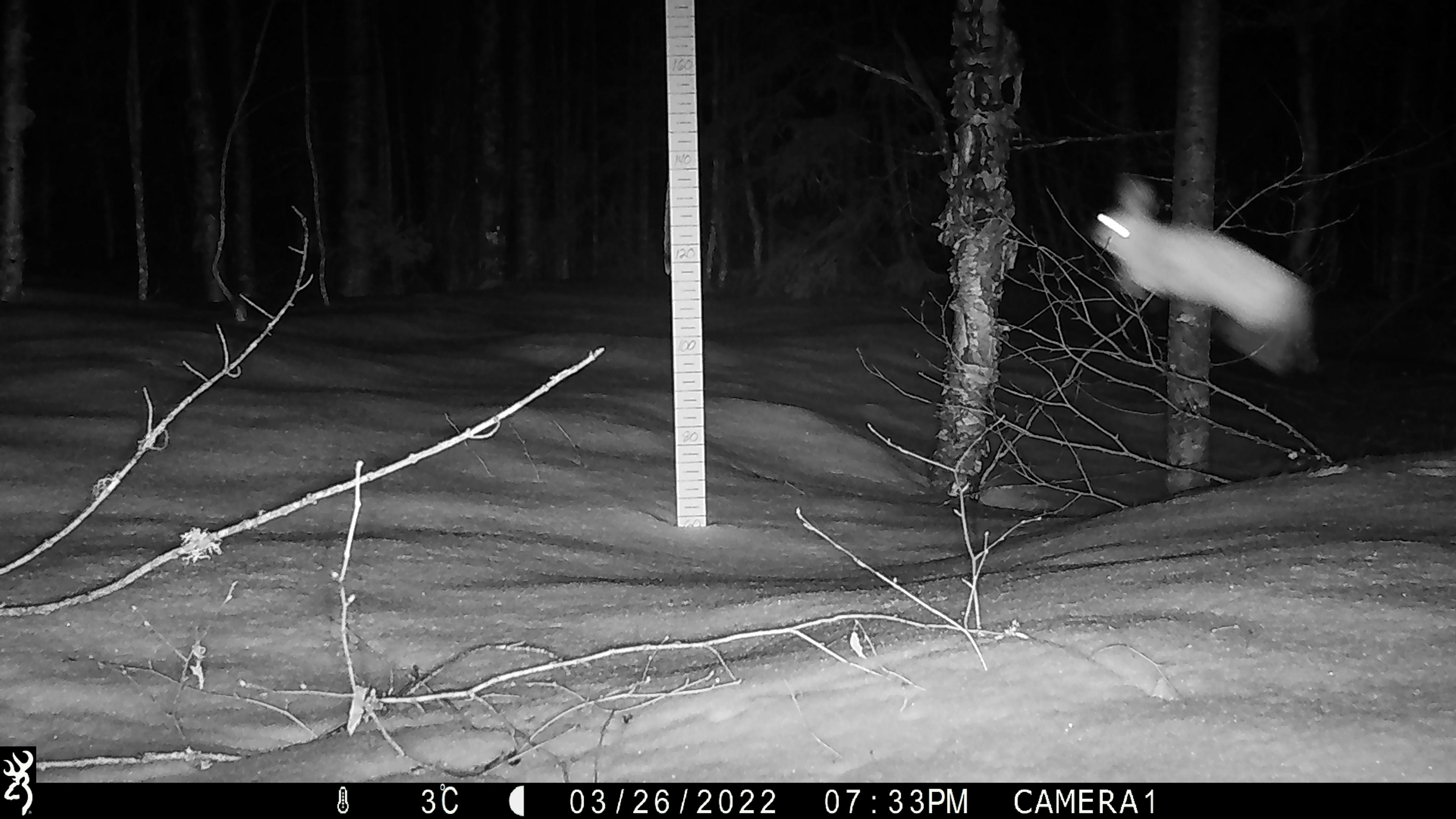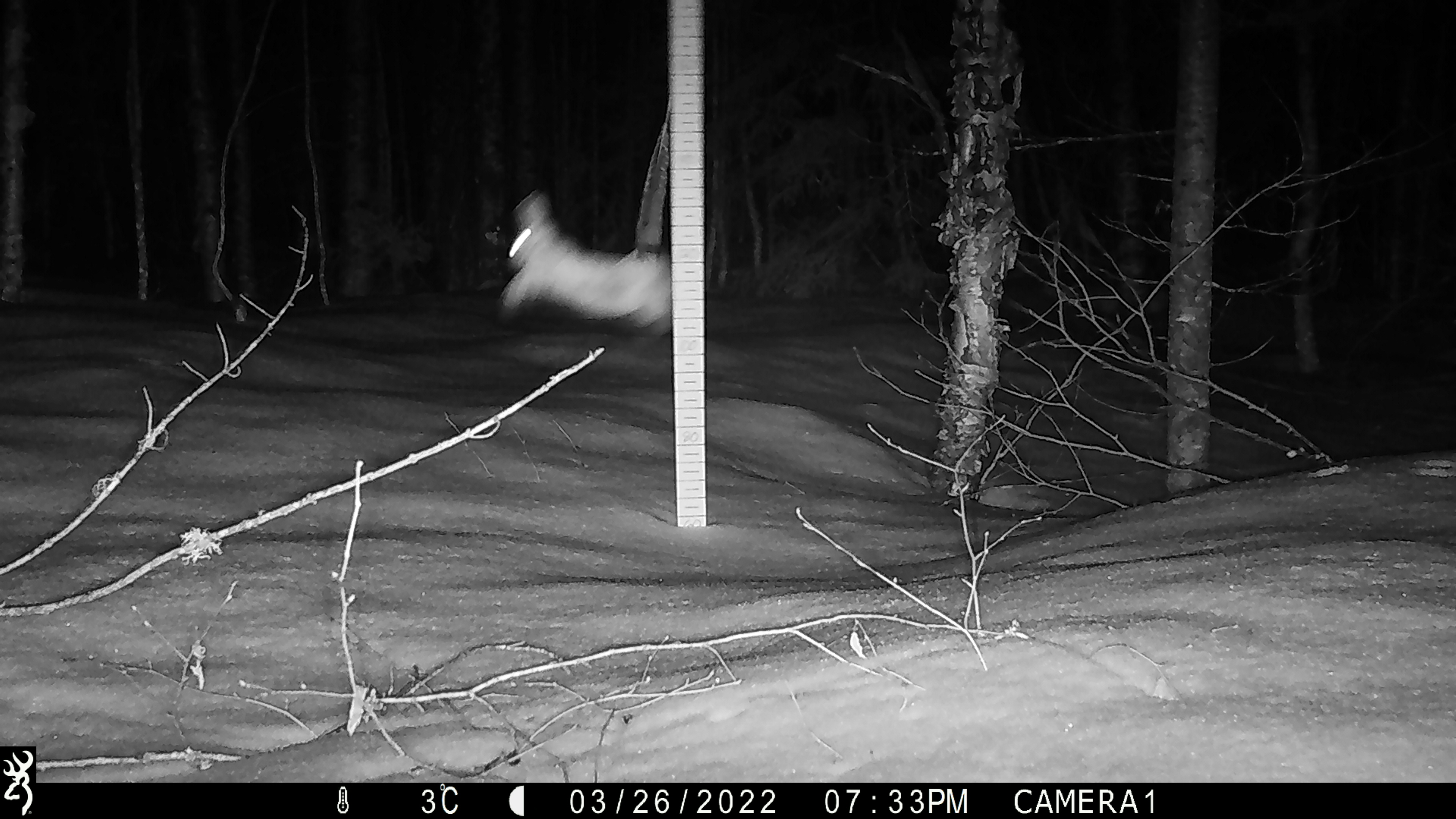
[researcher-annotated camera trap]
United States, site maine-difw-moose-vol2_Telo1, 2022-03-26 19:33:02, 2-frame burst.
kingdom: Animalia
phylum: Chordata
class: Mammalia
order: Lagomorpha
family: Leporidae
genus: Lepus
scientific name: Lepus americanus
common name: snowshoe hare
Snowshoe hare (Lepus americanus).